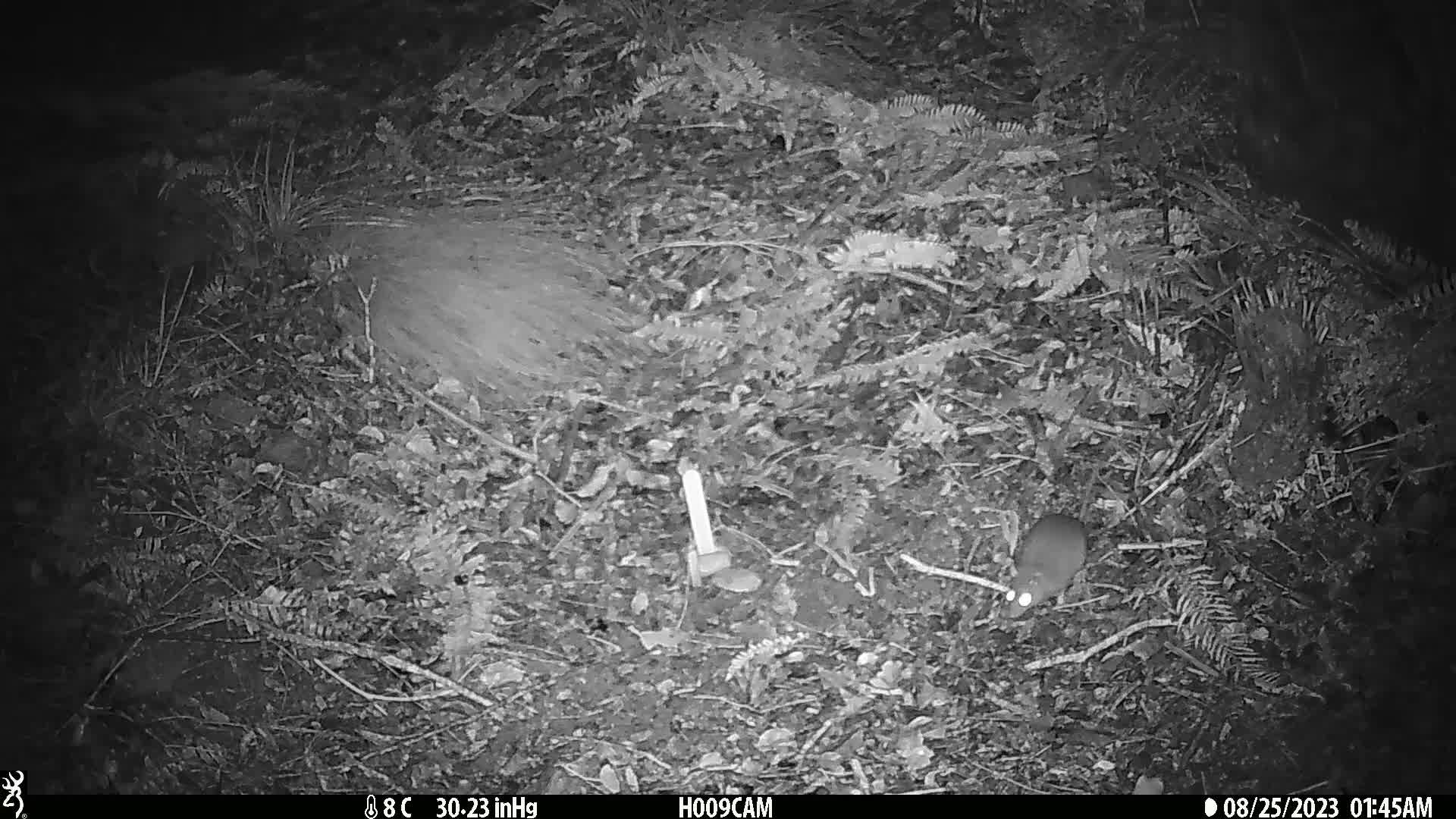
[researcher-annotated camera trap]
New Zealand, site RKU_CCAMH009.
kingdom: Animalia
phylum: Chordata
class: Mammalia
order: Rodentia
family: Muridae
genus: Rattus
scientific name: Rattus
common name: rat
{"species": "rat (Rattus)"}